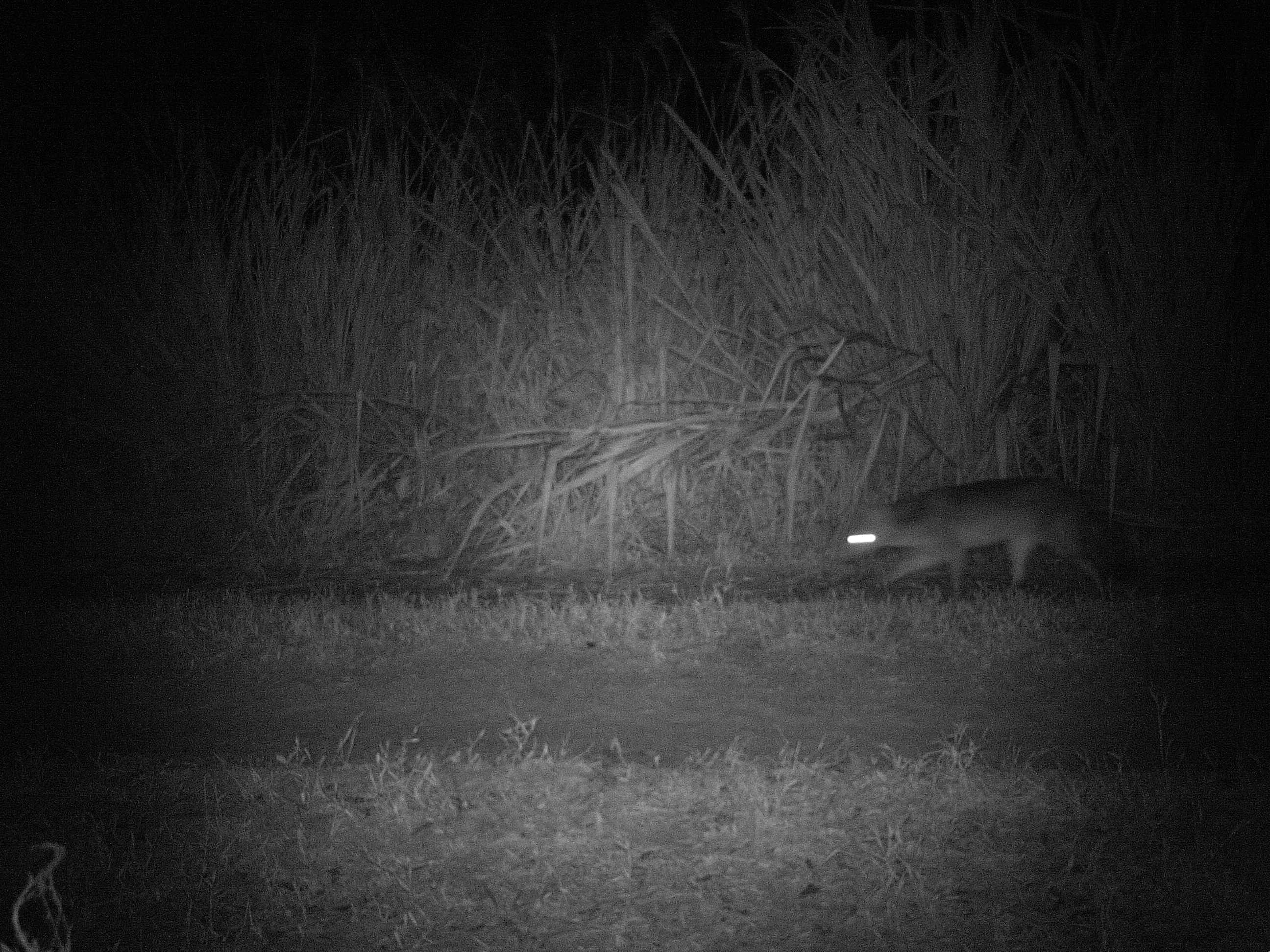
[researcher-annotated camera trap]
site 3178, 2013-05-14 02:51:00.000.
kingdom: Animalia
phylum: Chordata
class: Mammalia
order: Carnivora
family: Canidae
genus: Cerdocyon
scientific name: Cerdocyon thous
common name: crab-eating fox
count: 1